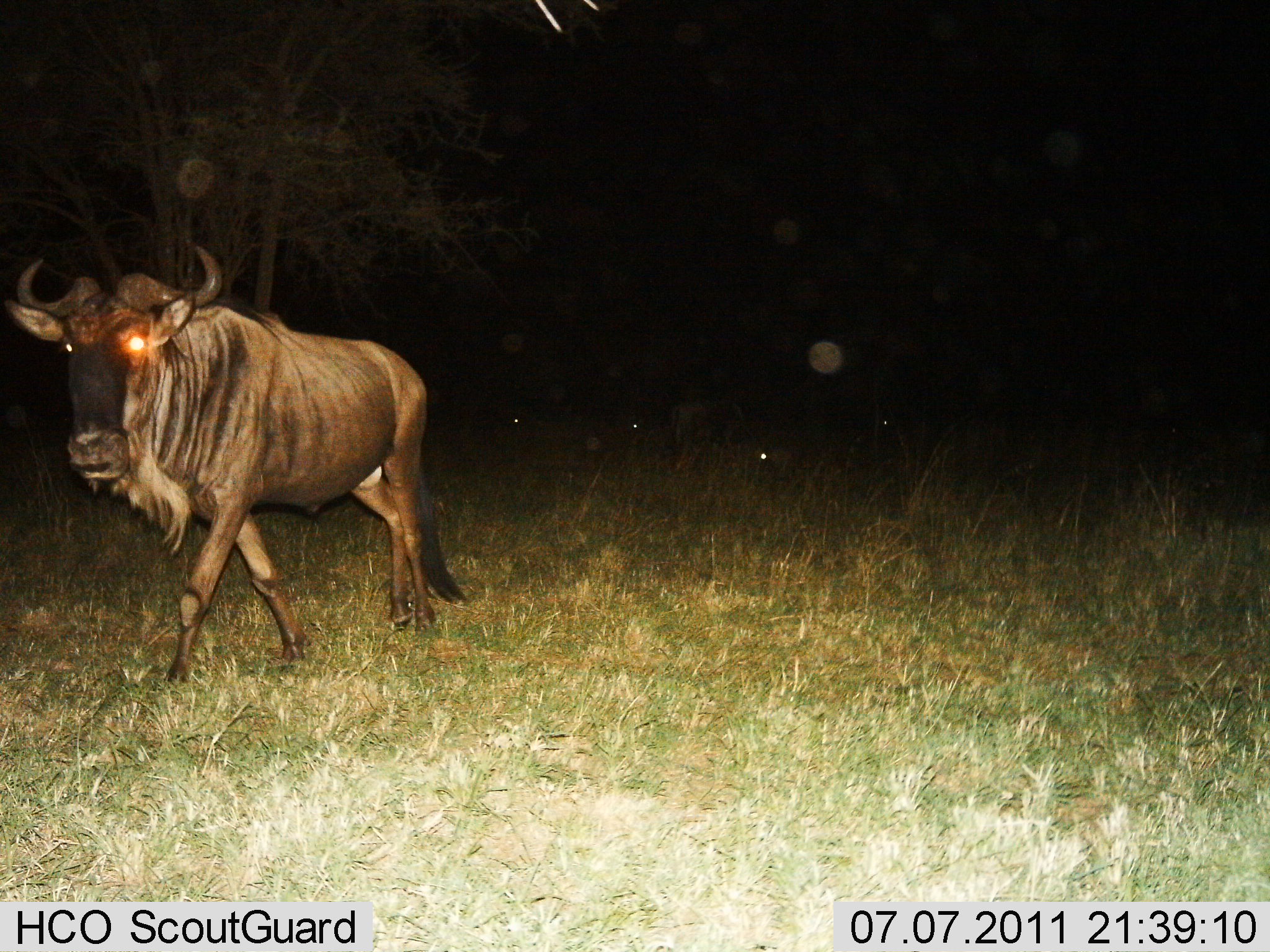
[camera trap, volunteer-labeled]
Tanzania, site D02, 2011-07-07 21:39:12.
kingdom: Animalia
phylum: Chordata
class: Mammalia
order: Artiodactyla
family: Bovidae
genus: Connochaetes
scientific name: Connochaetes taurinus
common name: blue wildebeest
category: wildebeest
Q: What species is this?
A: Wildebeest (blue wildebeest) (Connochaetes taurinus).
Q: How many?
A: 1.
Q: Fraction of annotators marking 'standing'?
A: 17%.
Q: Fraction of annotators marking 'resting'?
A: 0%.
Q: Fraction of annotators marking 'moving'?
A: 92%.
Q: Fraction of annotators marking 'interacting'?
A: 0%.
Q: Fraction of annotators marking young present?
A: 0%.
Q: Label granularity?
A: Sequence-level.